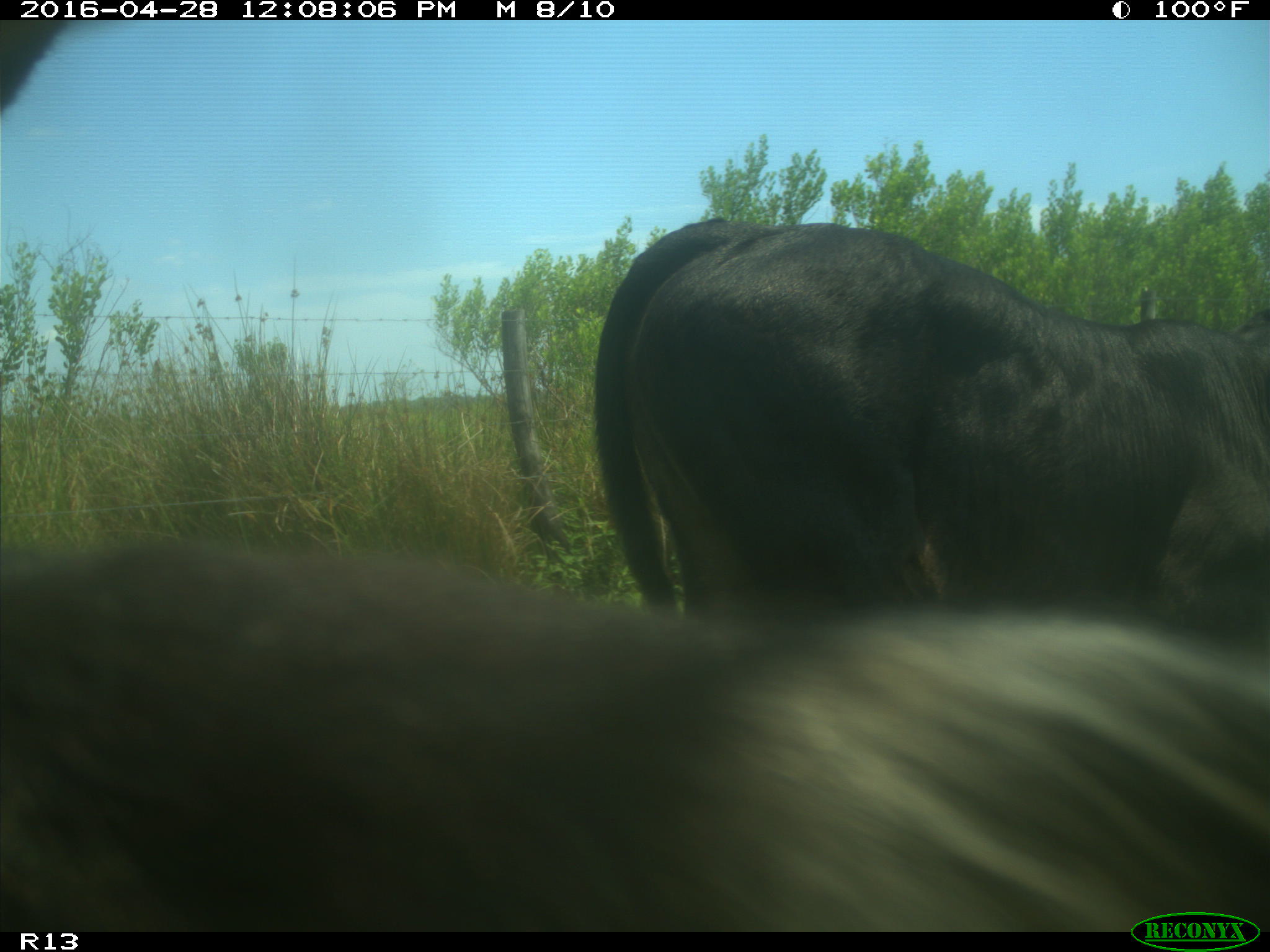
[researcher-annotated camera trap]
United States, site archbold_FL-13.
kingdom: Animalia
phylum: Chordata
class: Mammalia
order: Artiodactyla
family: Bovidae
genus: Bos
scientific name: Bos taurus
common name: domestic cow